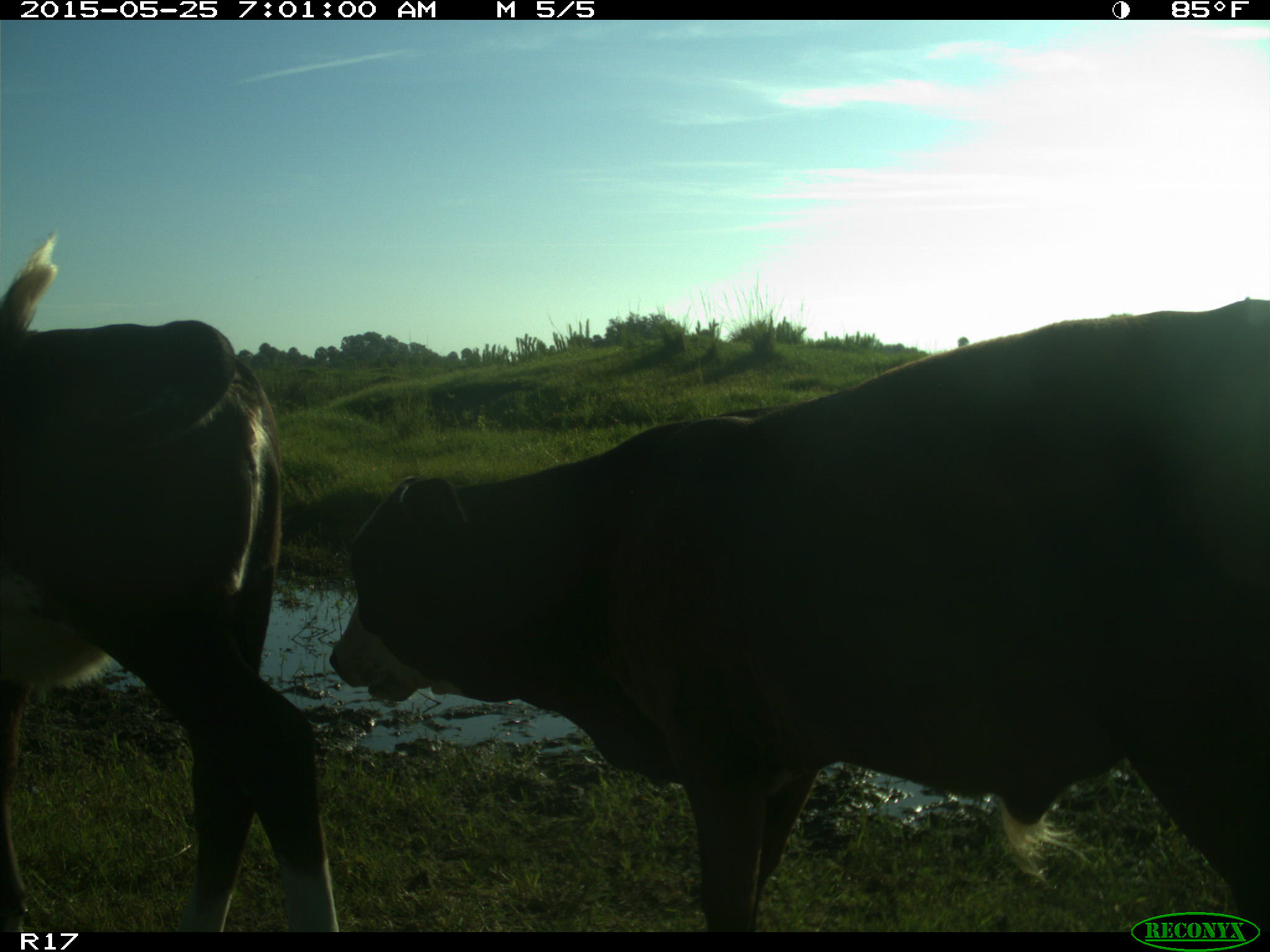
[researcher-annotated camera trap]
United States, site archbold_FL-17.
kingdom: Animalia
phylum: Chordata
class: Mammalia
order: Artiodactyla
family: Bovidae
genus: Bos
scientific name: Bos taurus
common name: domestic cow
Bos taurus (domestic cow).